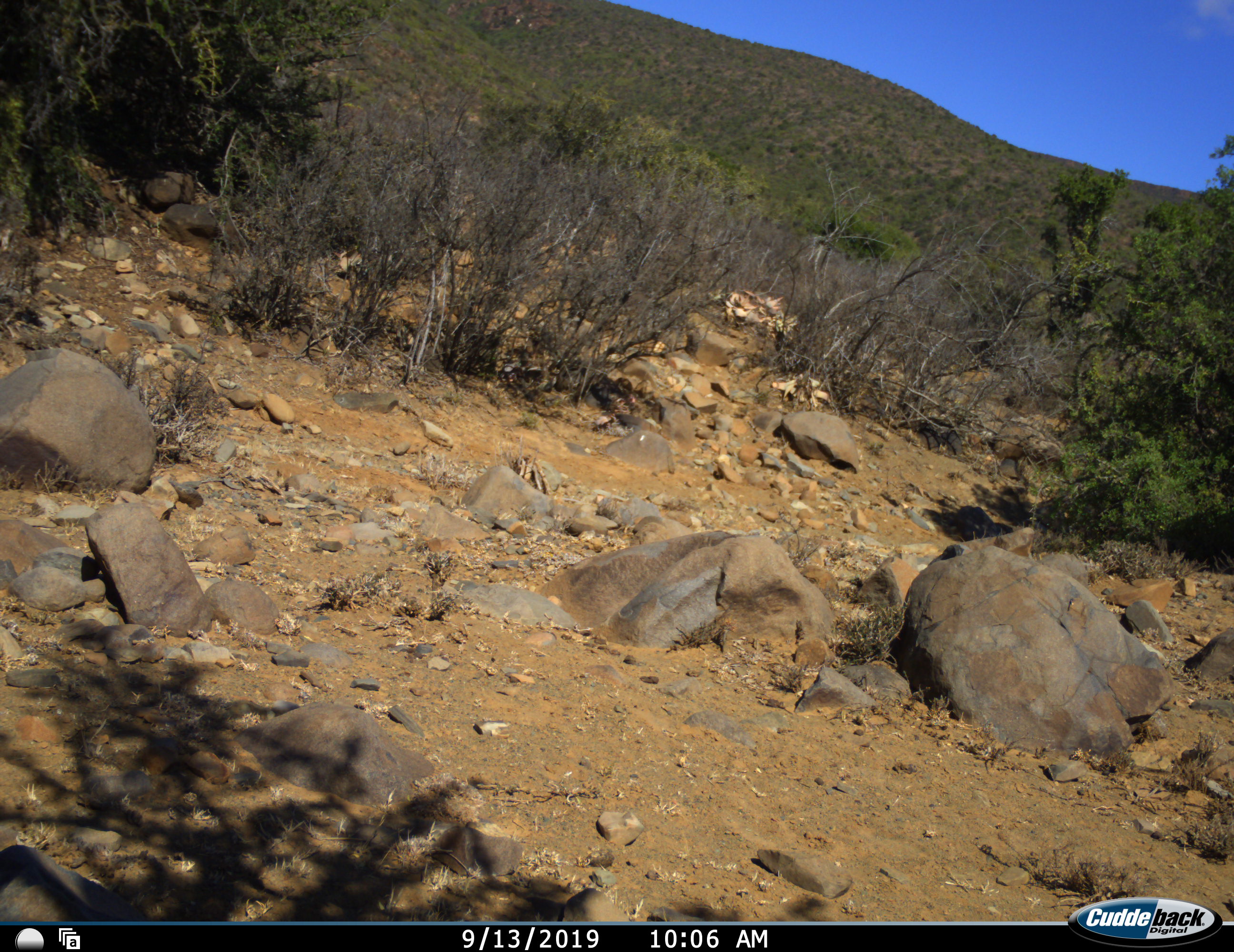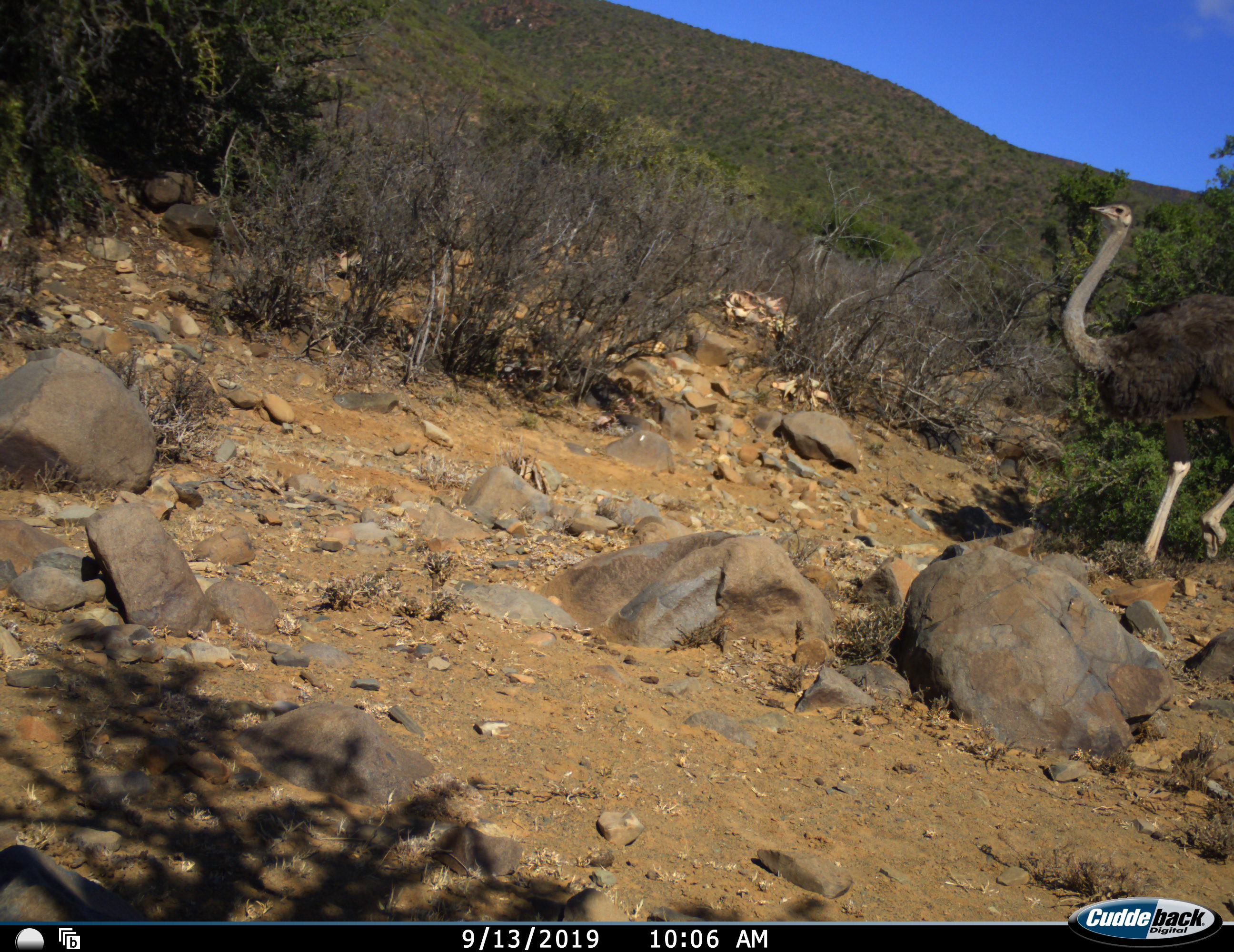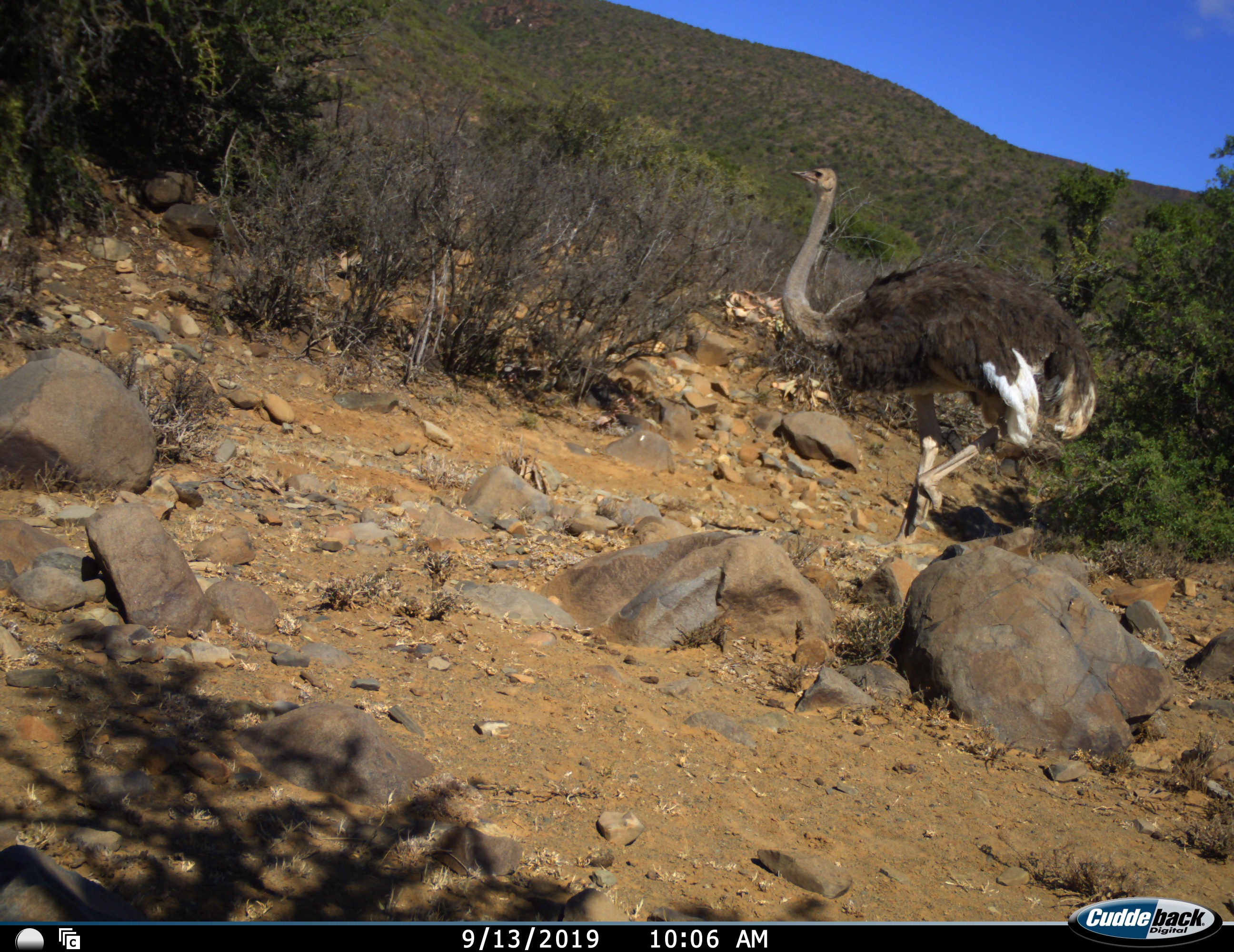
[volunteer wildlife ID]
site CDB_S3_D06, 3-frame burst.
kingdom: Animalia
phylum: Chordata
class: Aves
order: Struthioniformes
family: Struthionidae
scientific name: Struthionidae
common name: ostrich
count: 1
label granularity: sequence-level